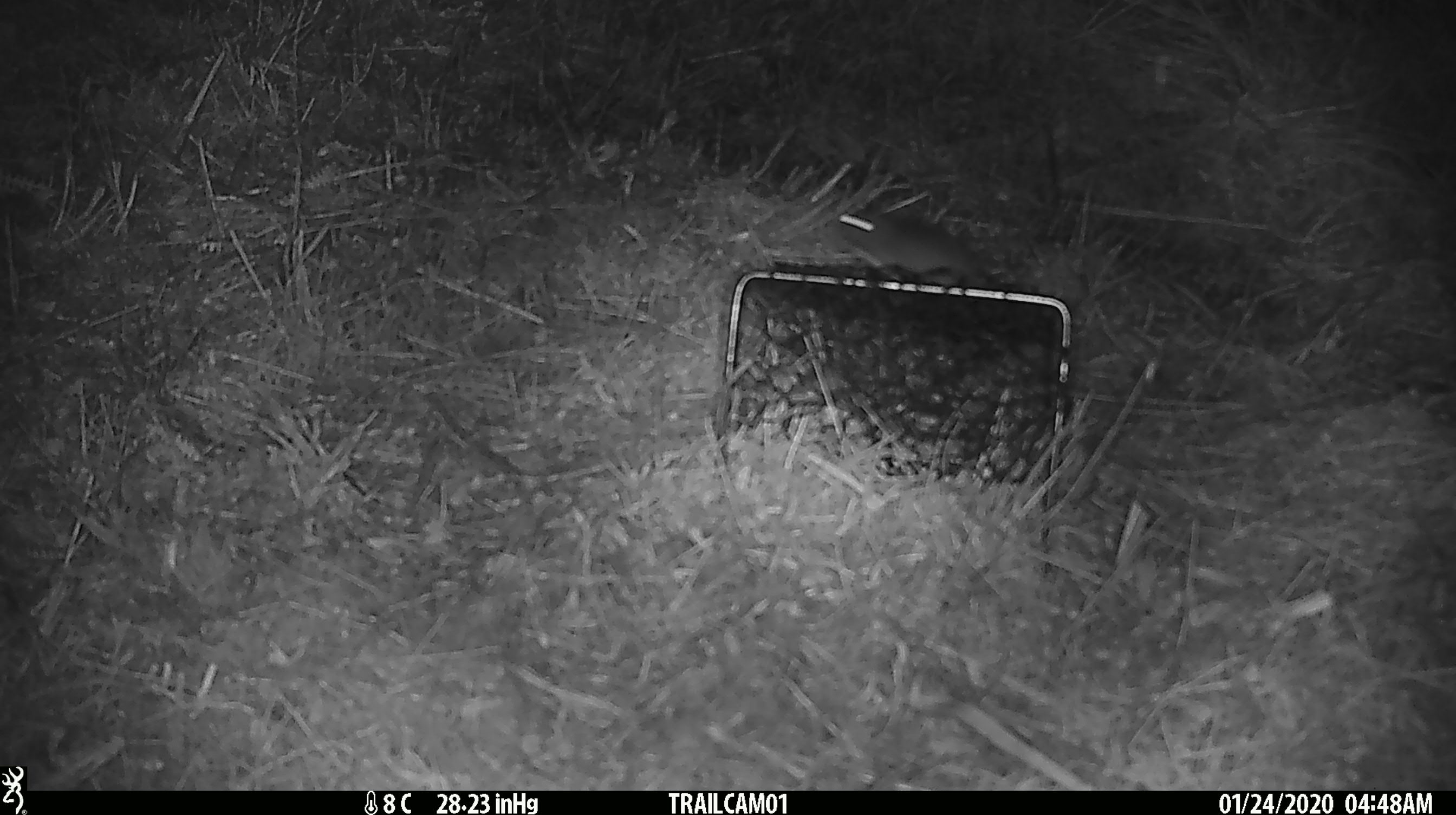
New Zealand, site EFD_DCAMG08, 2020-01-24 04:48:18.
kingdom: Animalia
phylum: Chordata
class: Mammalia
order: Rodentia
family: Muridae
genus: Mus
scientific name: Mus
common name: mouse